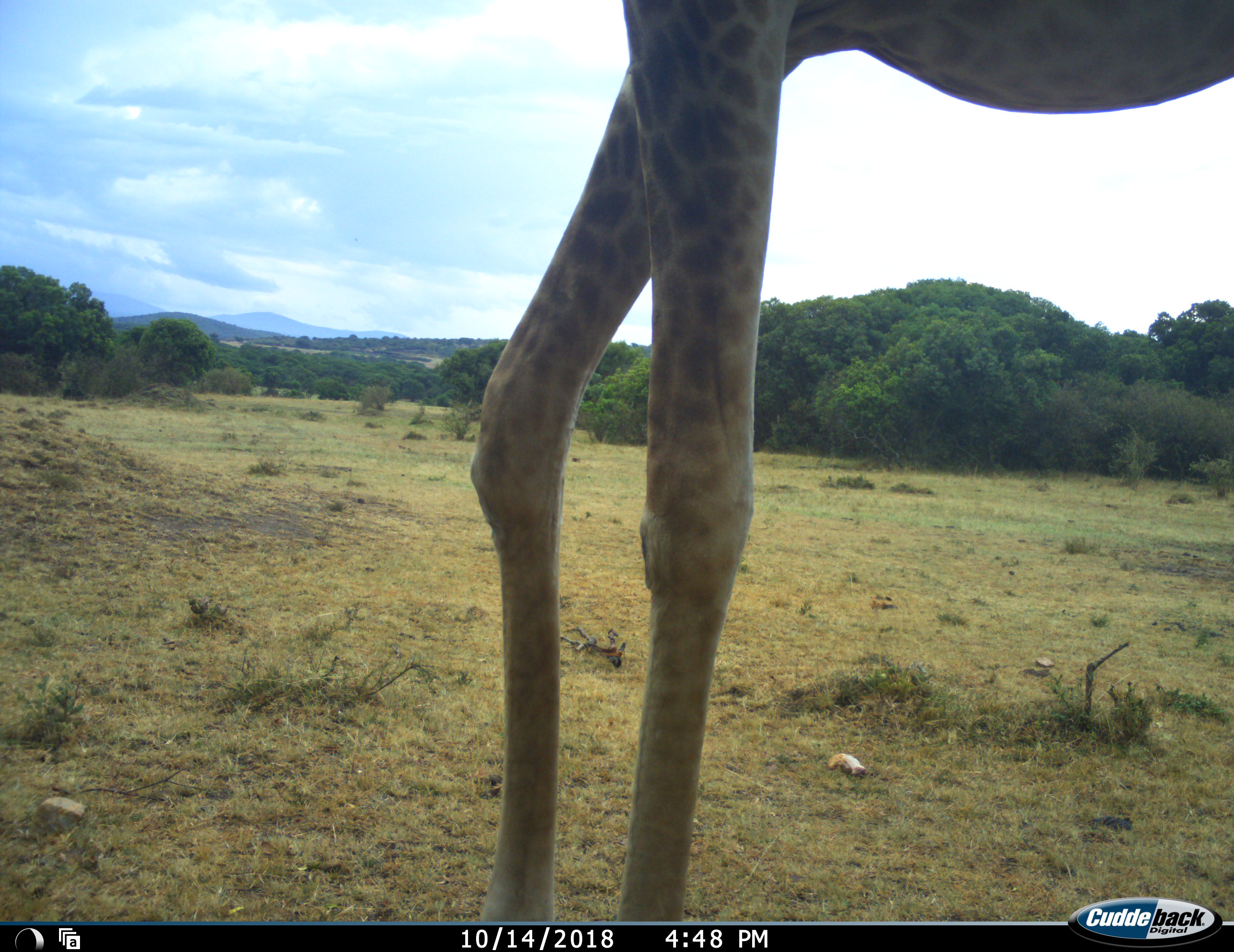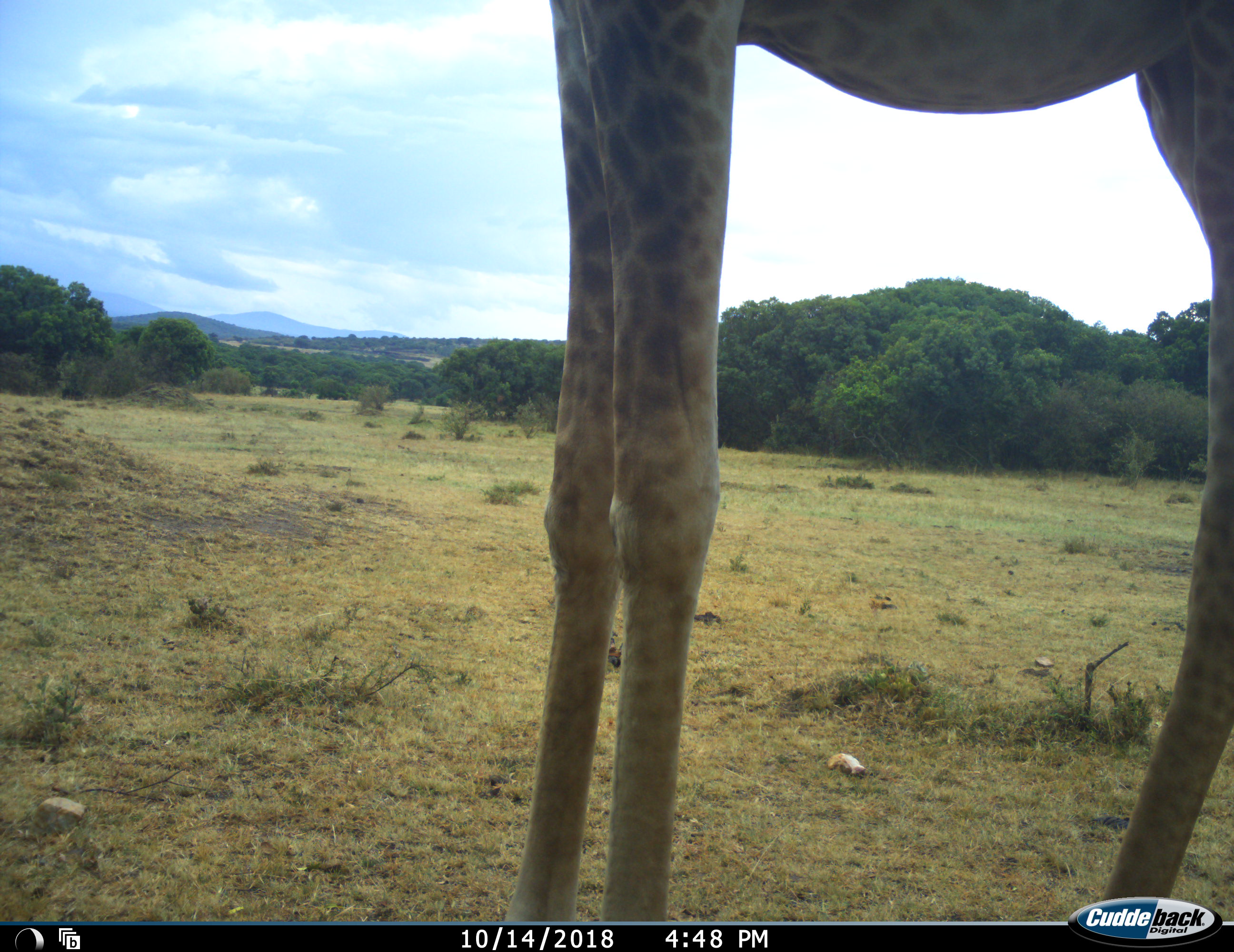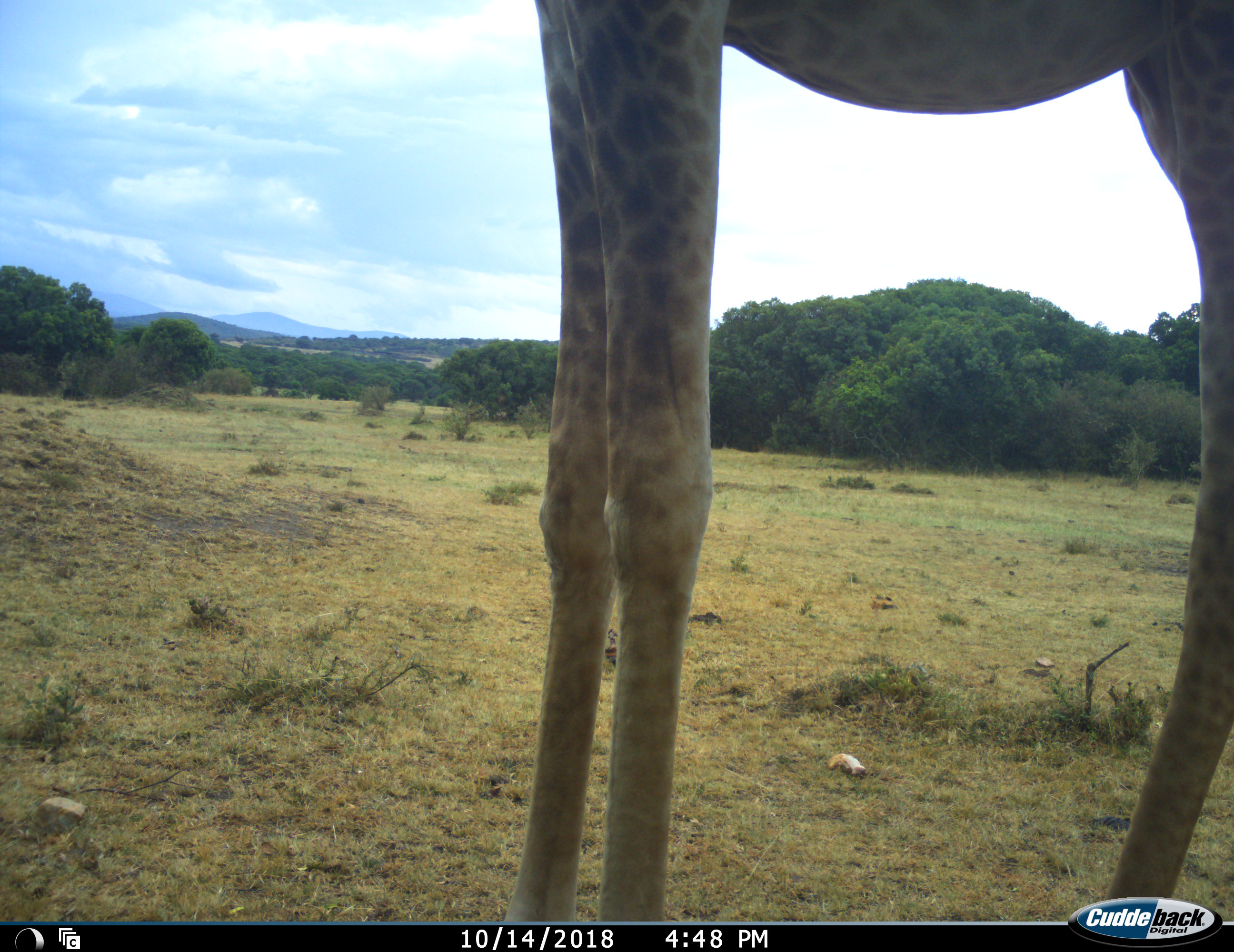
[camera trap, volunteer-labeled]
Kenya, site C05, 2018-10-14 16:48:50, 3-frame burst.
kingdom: Animalia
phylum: Chordata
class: Mammalia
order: Artiodactyla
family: Giraffidae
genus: Giraffa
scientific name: Giraffa camelopardalis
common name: giraffe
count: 1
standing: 67%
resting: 0%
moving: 44%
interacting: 0%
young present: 0%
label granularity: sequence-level